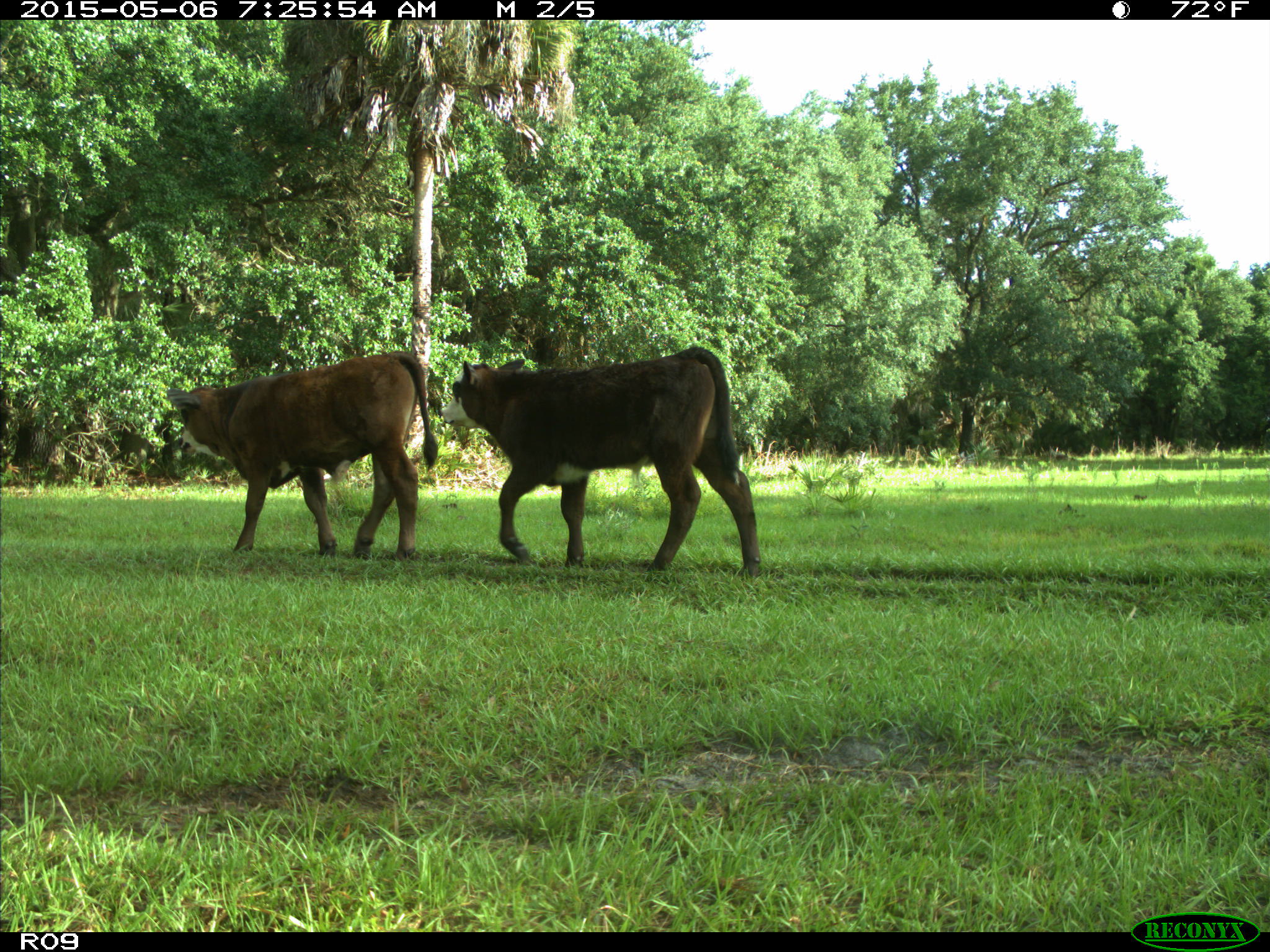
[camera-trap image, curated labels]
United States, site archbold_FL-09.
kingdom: Animalia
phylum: Chordata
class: Mammalia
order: Artiodactyla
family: Bovidae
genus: Bos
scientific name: Bos taurus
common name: domestic cow